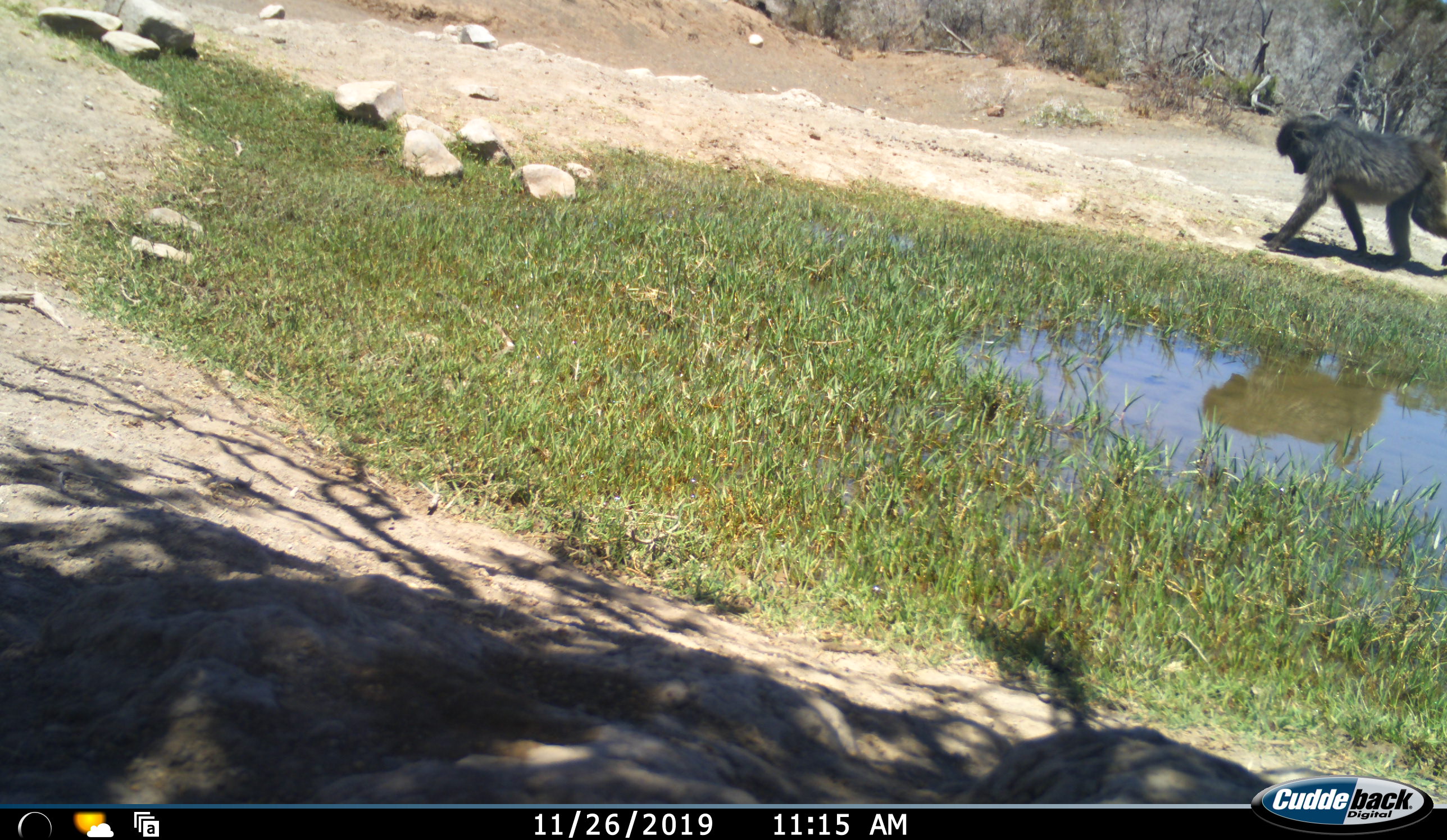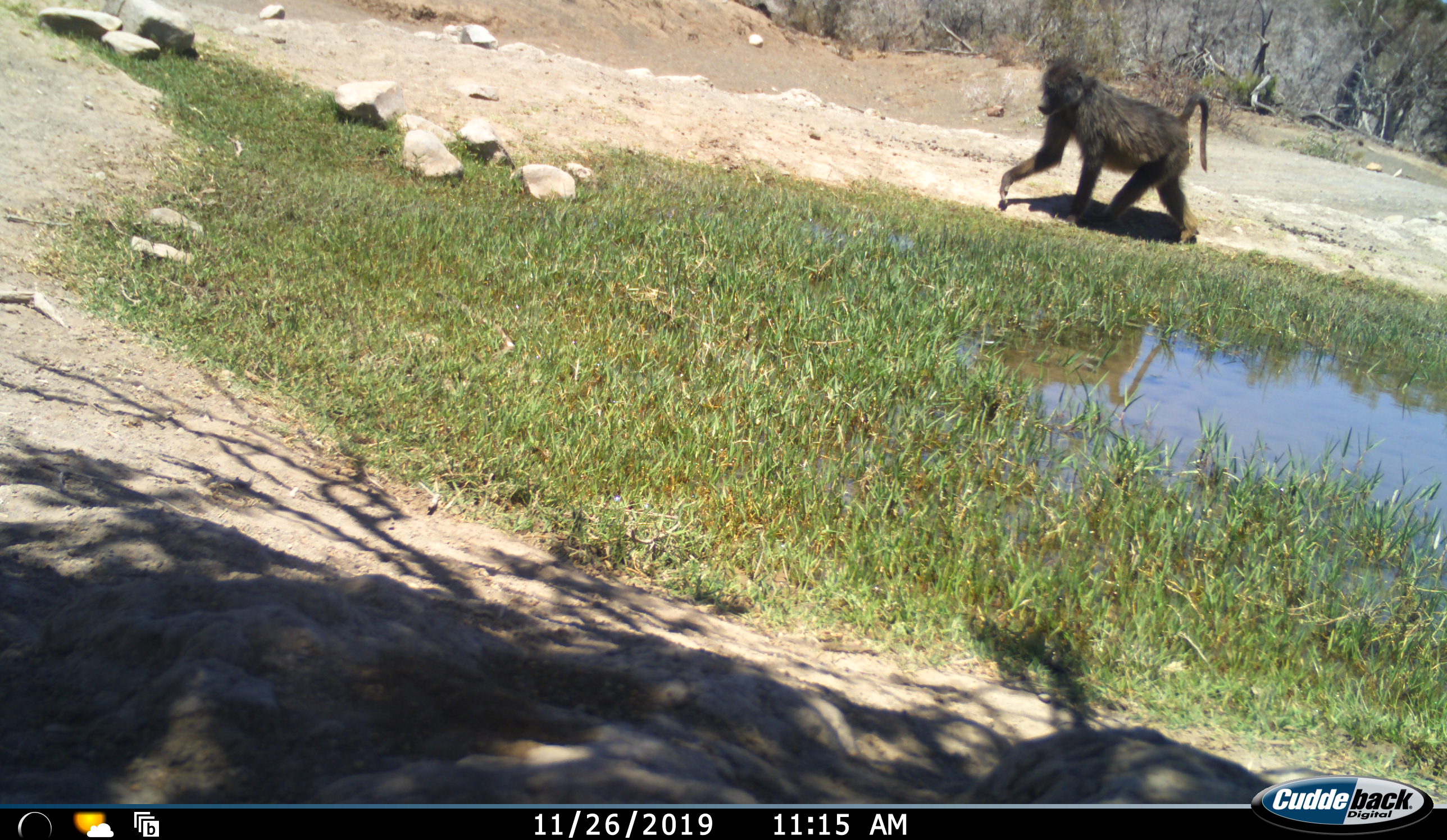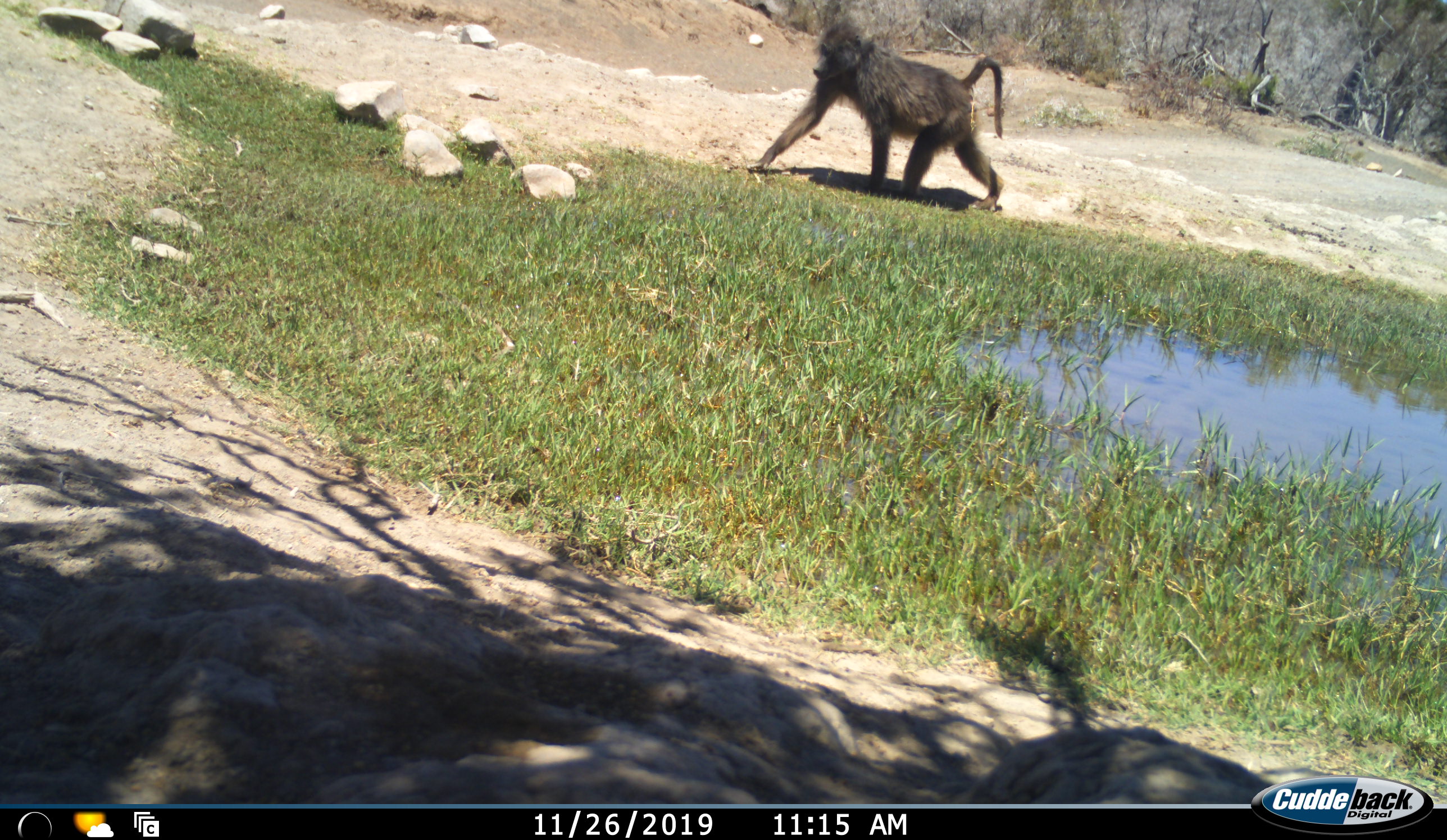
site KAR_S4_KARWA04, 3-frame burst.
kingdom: Animalia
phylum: Chordata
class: Mammalia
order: Primates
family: Cercopithecidae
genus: Papio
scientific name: Papio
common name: baboon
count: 1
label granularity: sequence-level